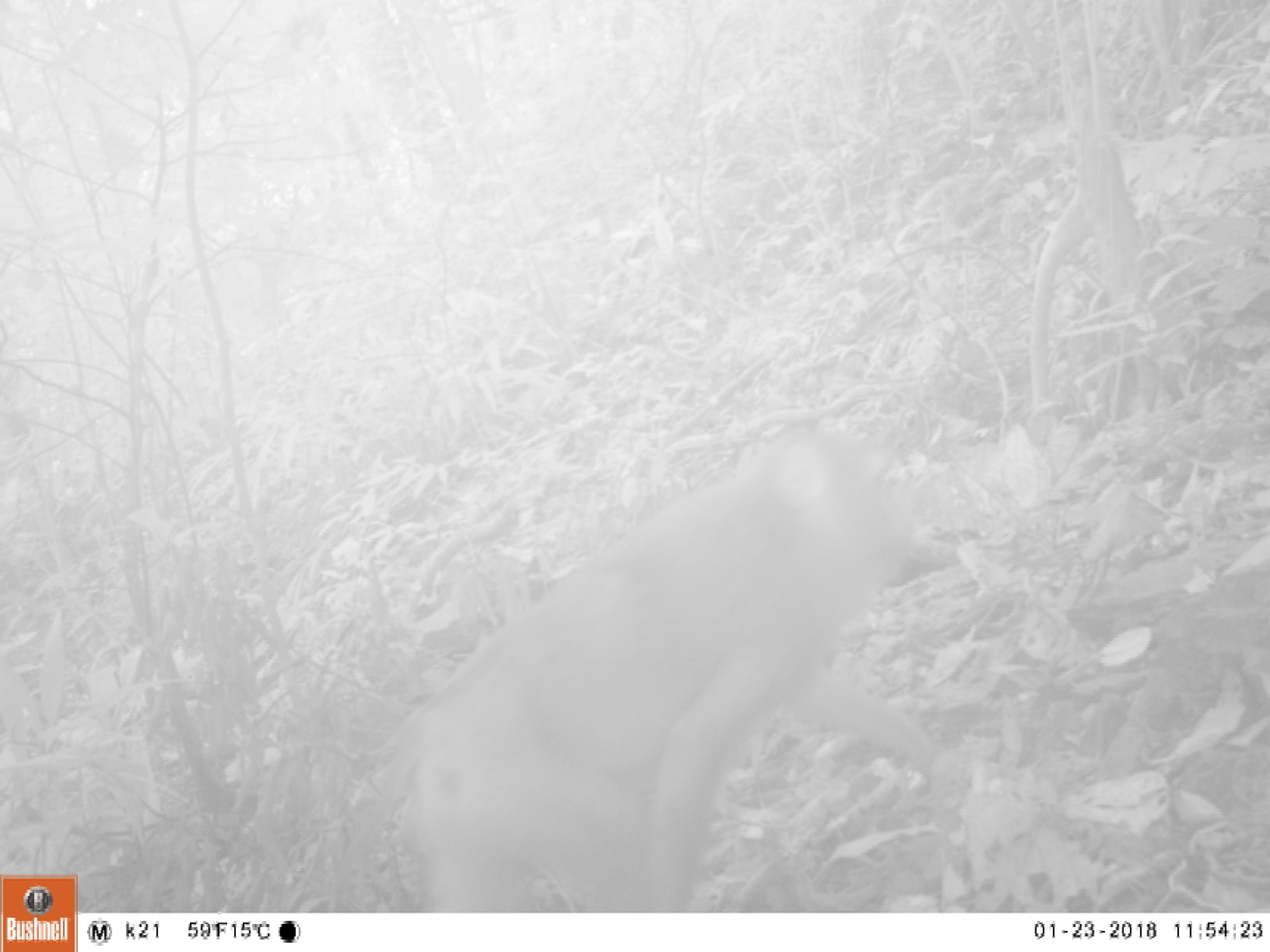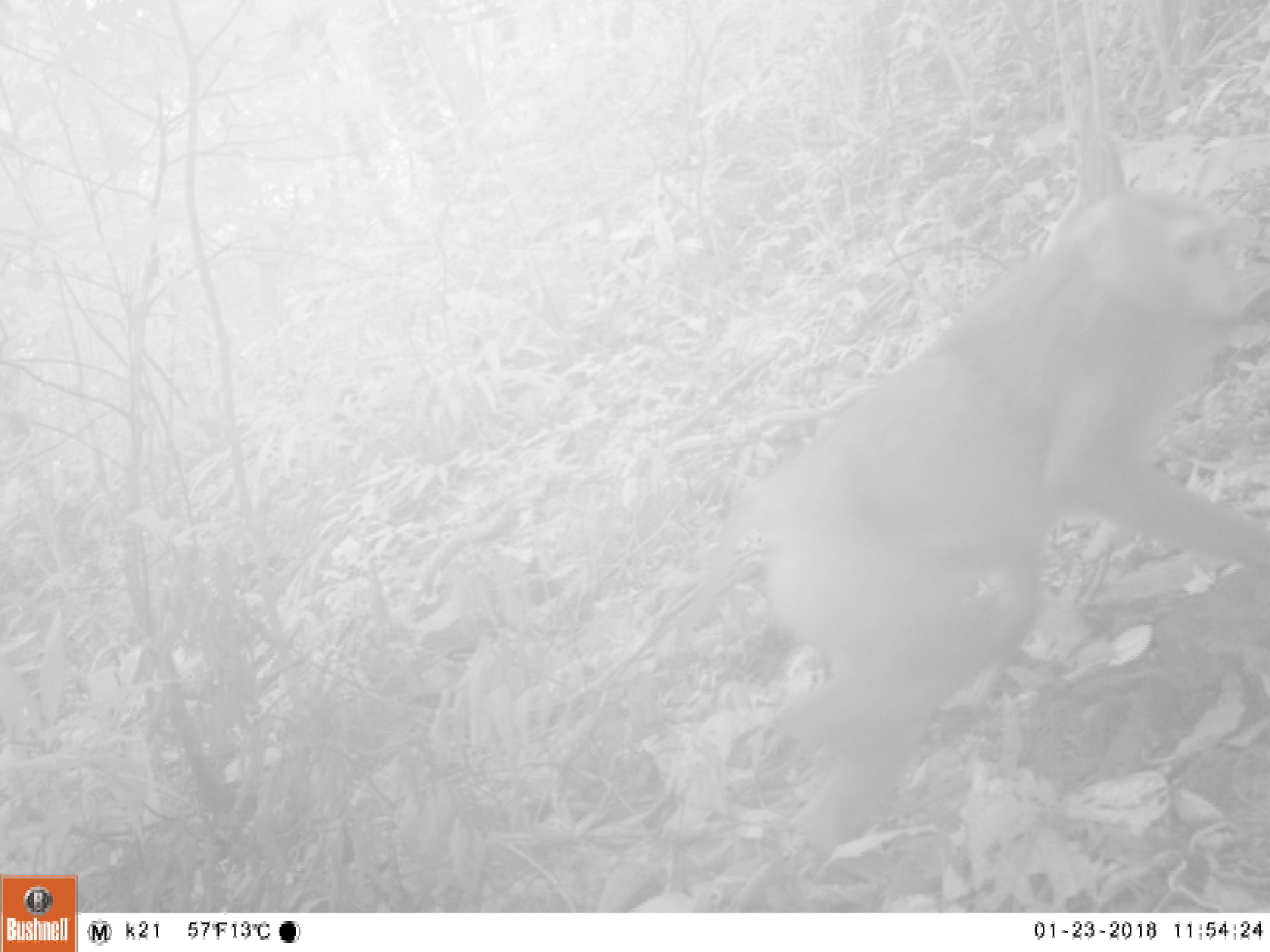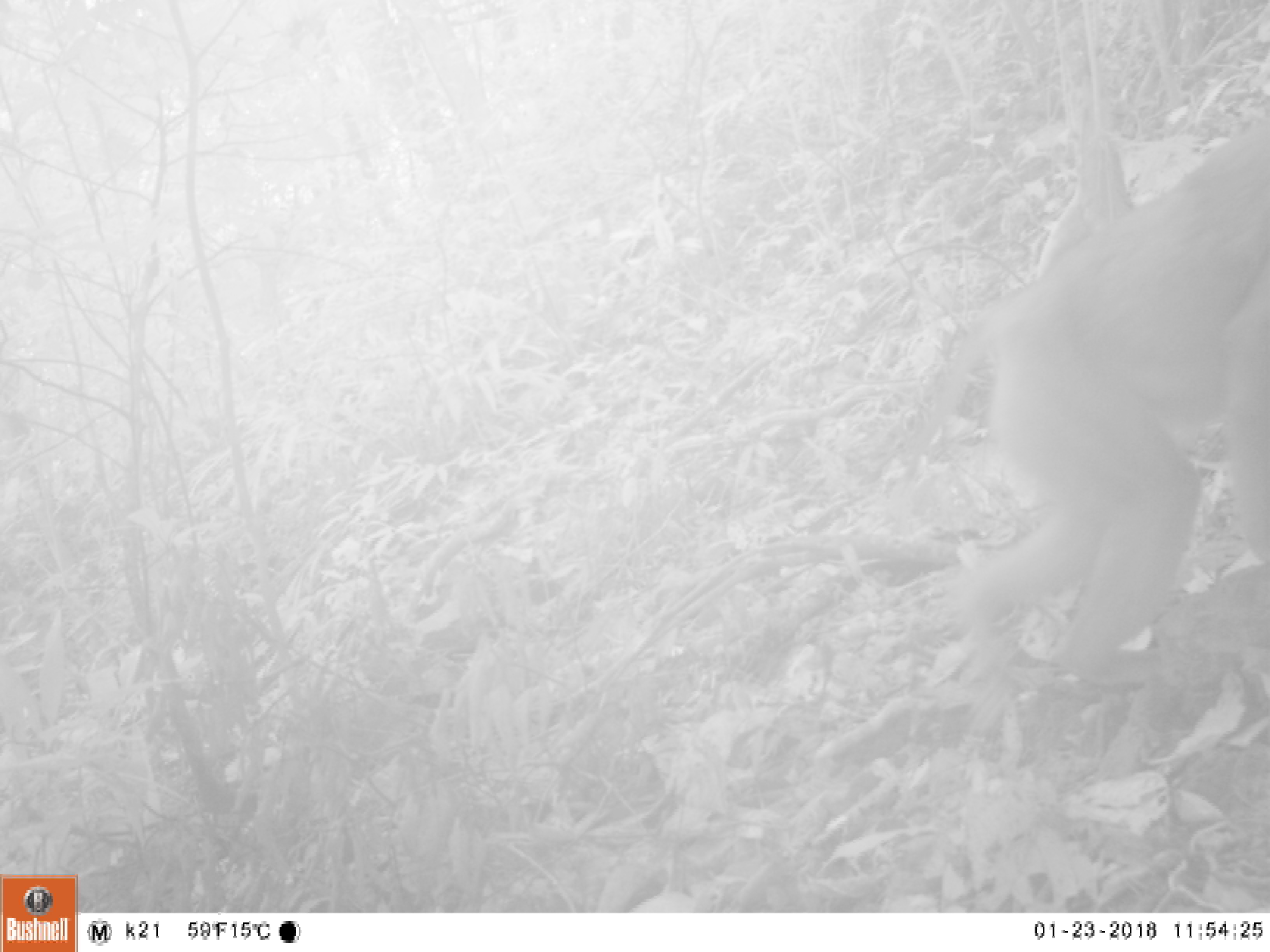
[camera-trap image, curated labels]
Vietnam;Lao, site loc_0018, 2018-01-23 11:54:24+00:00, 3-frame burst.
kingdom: Animalia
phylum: Chordata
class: Mammalia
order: Primates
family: Cercopithecidae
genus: Macaca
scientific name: Macaca nemestrina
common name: pig-tailed macaque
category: pig tailed macaque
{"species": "pig tailed macaque (pig-tailed macaque) (Macaca nemestrina)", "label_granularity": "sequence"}